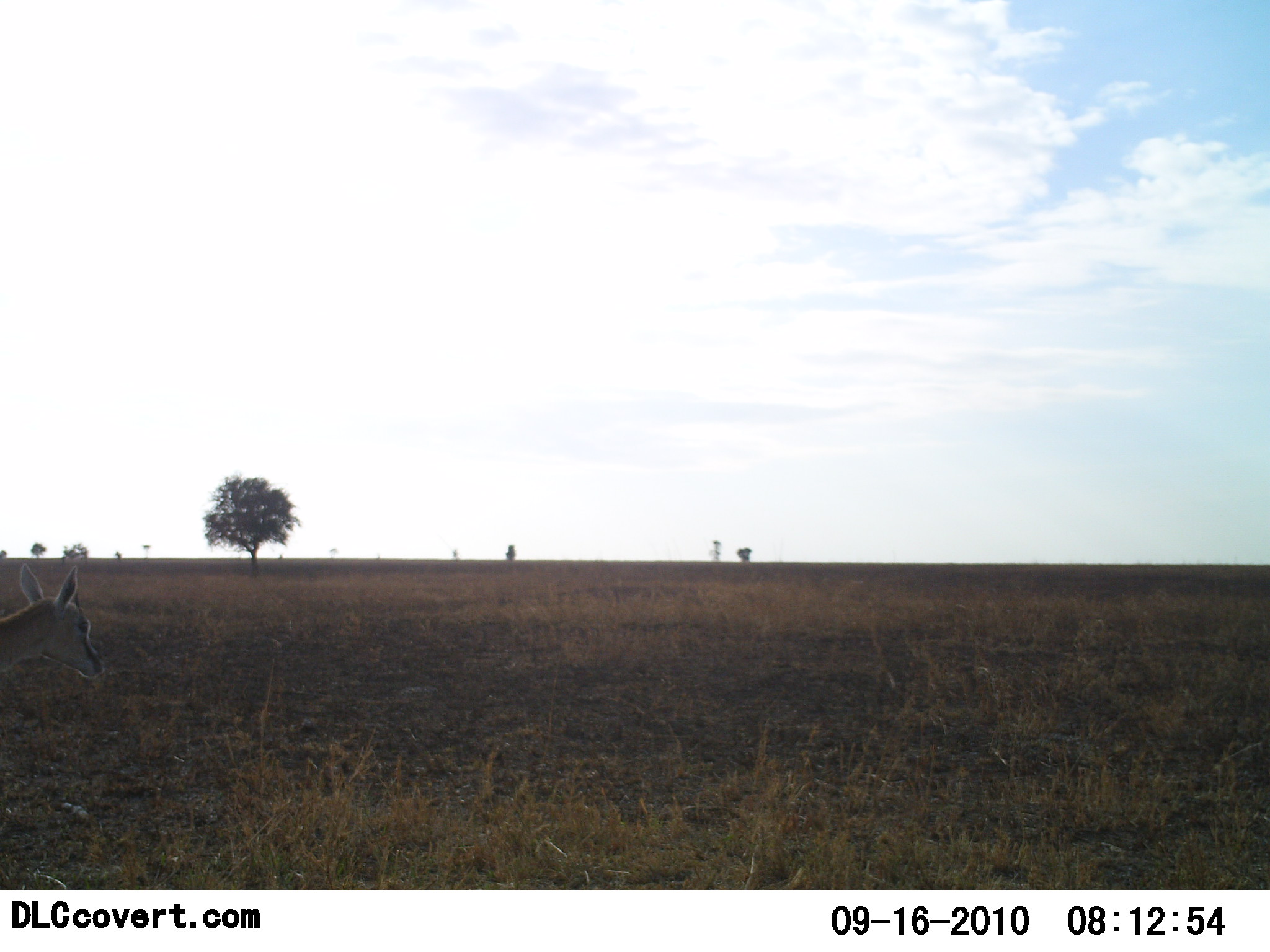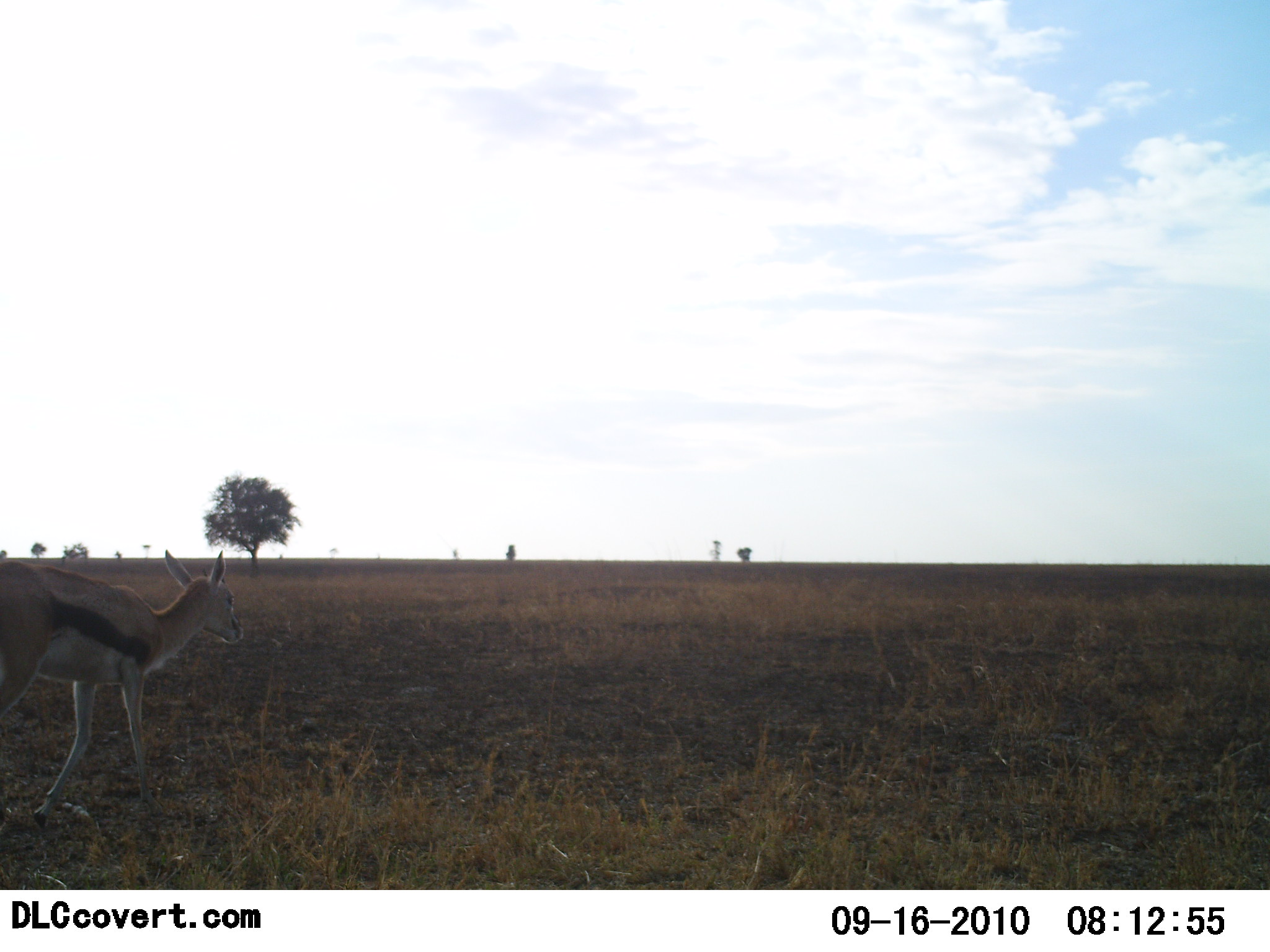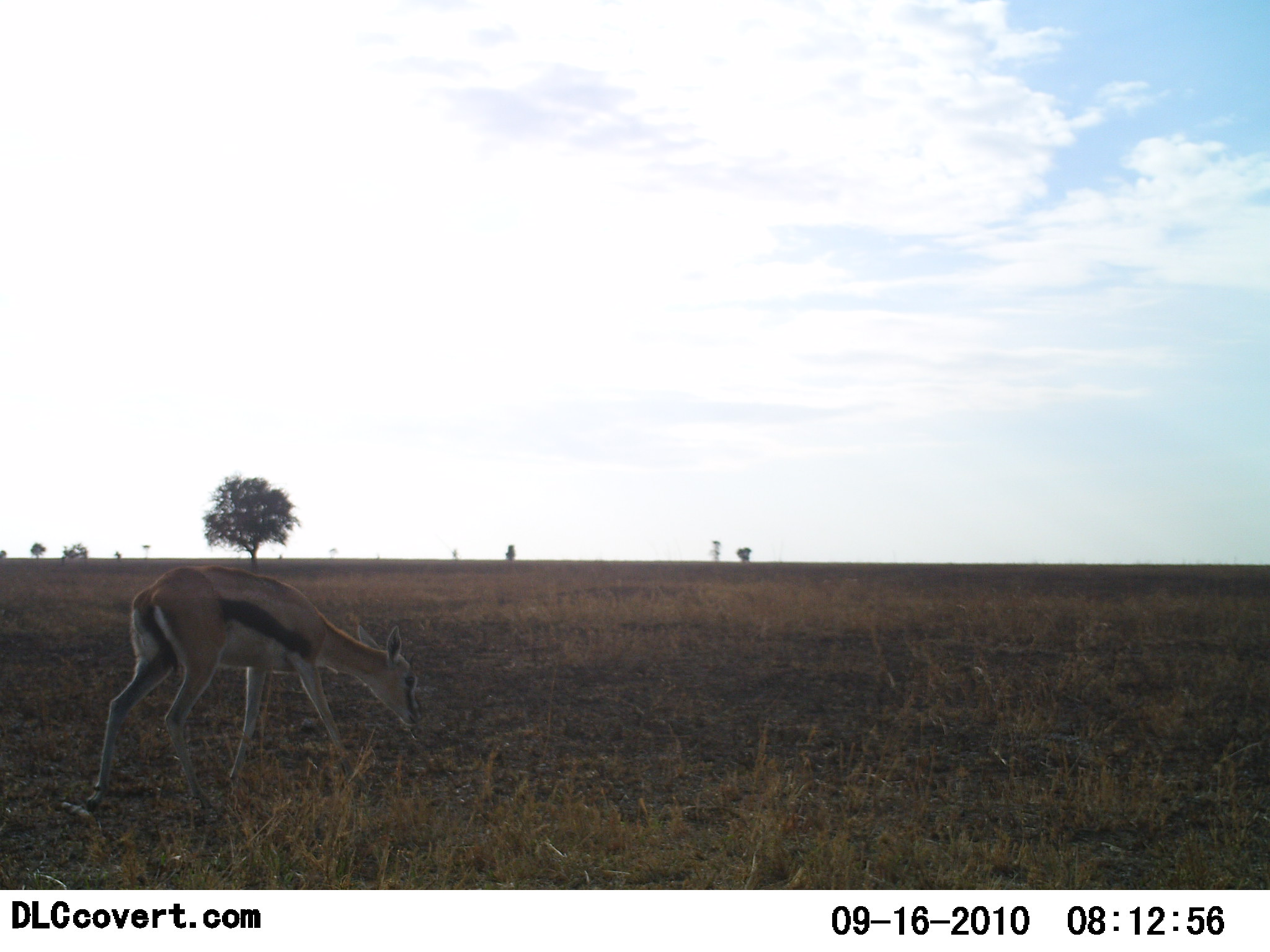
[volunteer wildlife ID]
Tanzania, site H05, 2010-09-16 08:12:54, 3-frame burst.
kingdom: Animalia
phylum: Chordata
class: Mammalia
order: Artiodactyla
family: Bovidae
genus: Eudorcas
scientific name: Eudorcas thomsonii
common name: thomson's gazelle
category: gazellethomsons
Gazellethomsons (thomson's gazelle) (Eudorcas thomsonii), count 1. Behavior (volunteer vote fractions): standing 6%, resting 0%, moving 88%, interacting 0%. Young present (vote fraction): 0%. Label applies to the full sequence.